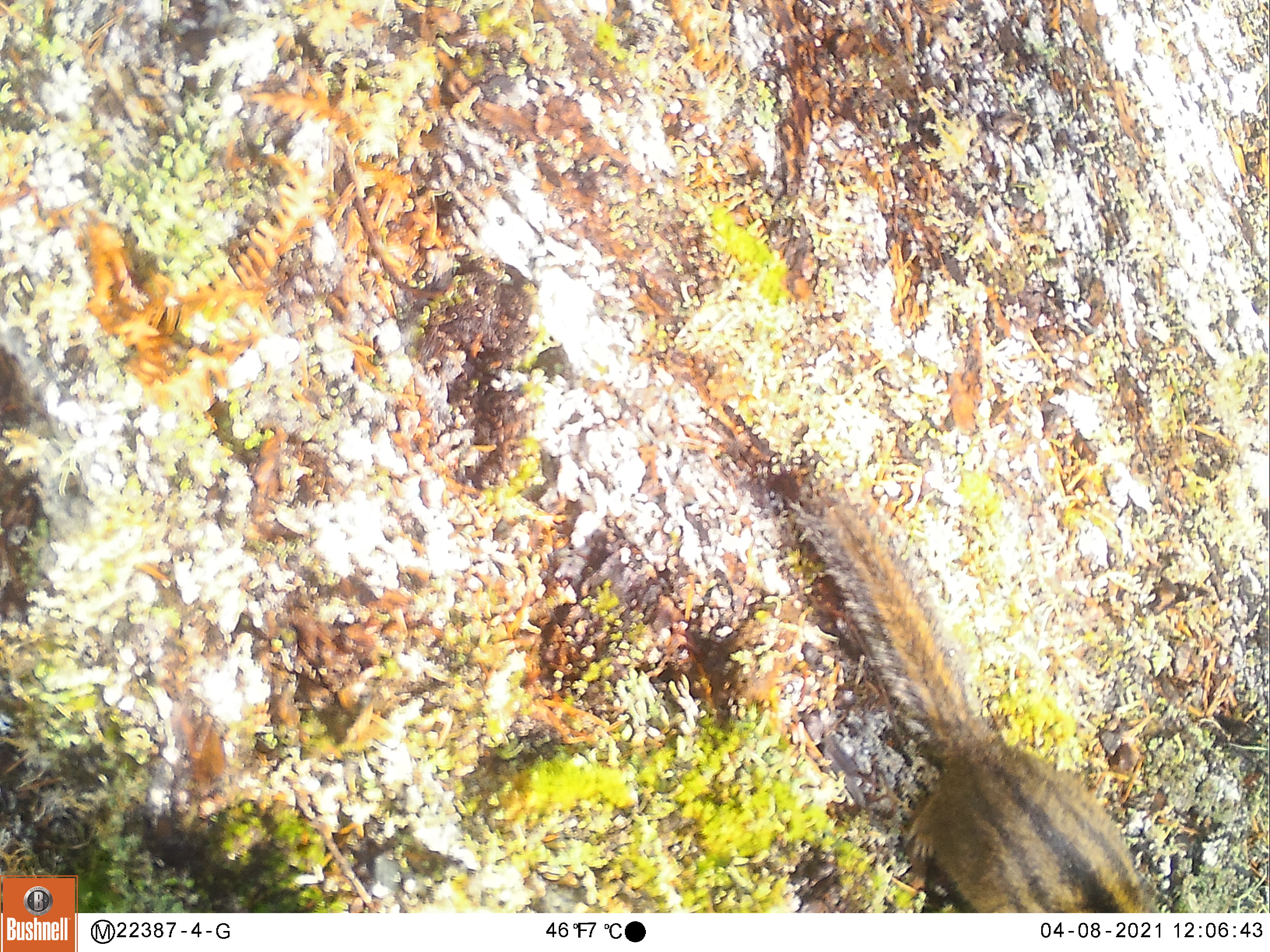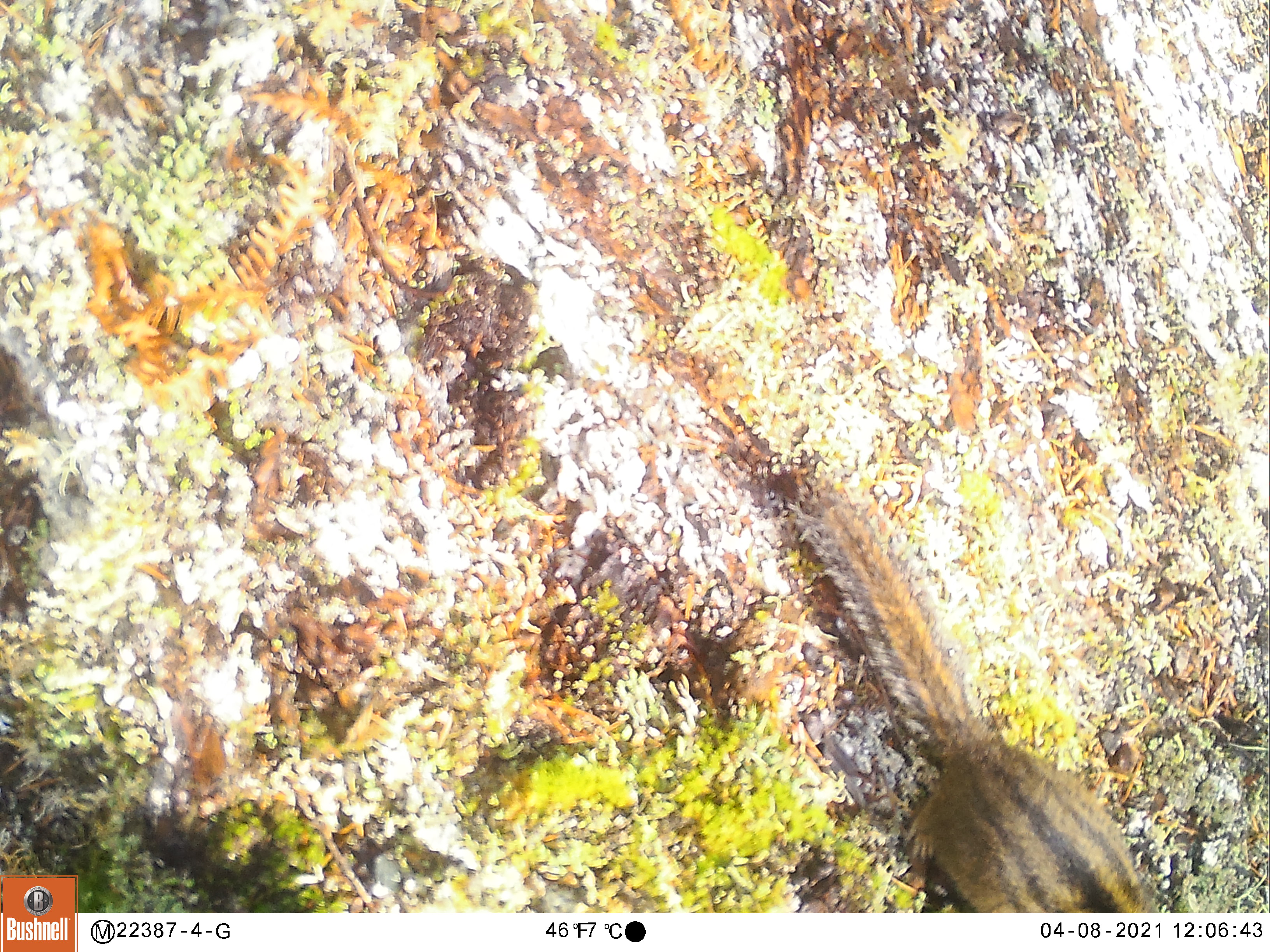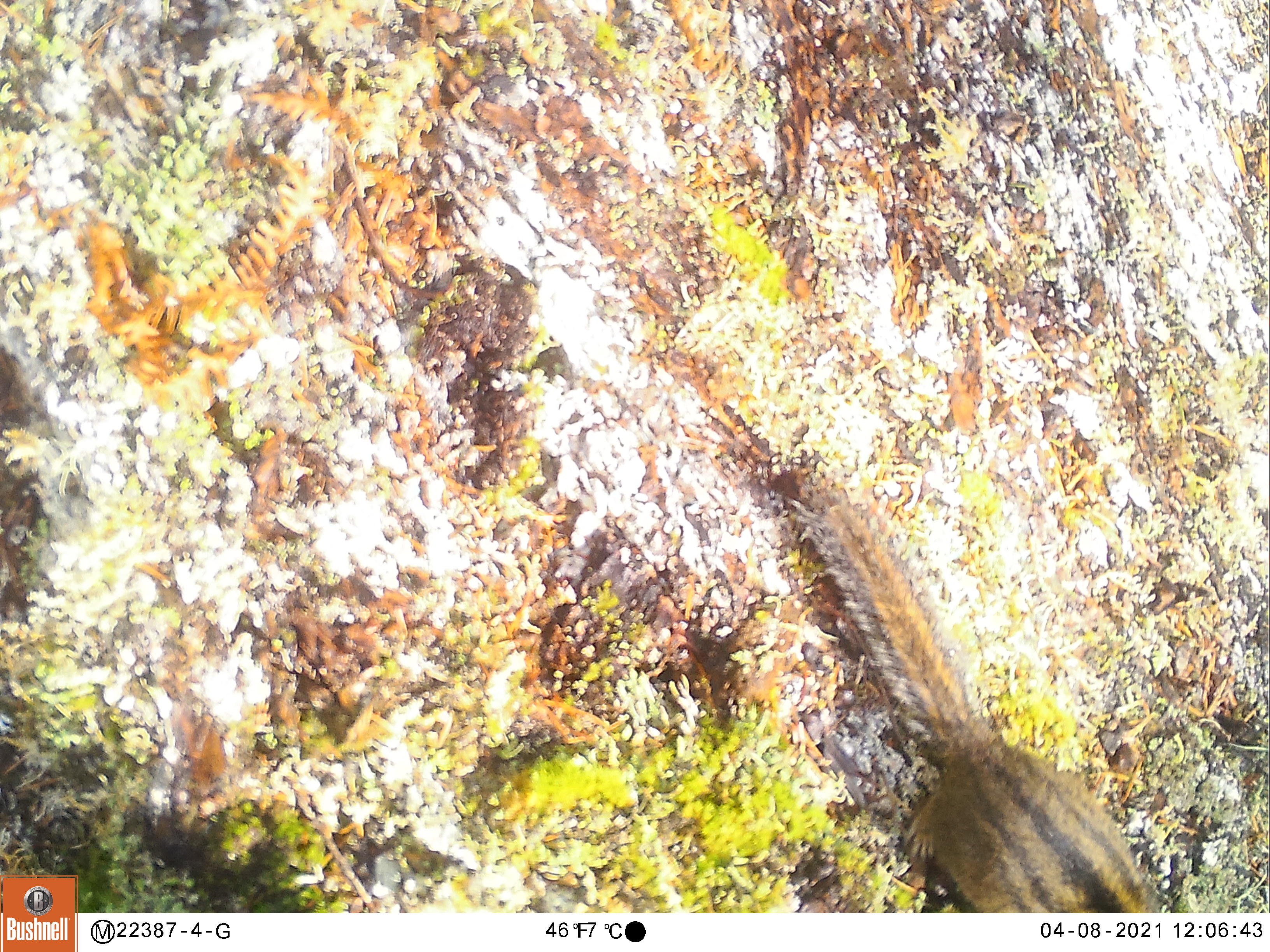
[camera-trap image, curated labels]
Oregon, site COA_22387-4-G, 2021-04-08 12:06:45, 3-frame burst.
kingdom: Animalia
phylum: Chordata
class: Mammalia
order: Rodentia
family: Sciuridae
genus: Neotamias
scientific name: Neotamias townsendii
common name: townsend's chipmunk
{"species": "townsend's chipmunk (Neotamias townsendii)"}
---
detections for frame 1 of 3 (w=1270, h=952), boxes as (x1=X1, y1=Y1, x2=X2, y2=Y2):
townsend's chipmunk: (x1=783, y1=476, x2=1158, y2=910)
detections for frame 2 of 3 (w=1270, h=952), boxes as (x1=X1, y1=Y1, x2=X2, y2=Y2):
townsend's chipmunk: (x1=769, y1=467, x2=1170, y2=907)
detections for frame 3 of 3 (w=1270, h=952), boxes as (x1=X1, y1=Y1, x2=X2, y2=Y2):
townsend's chipmunk: (x1=768, y1=469, x2=1163, y2=907)